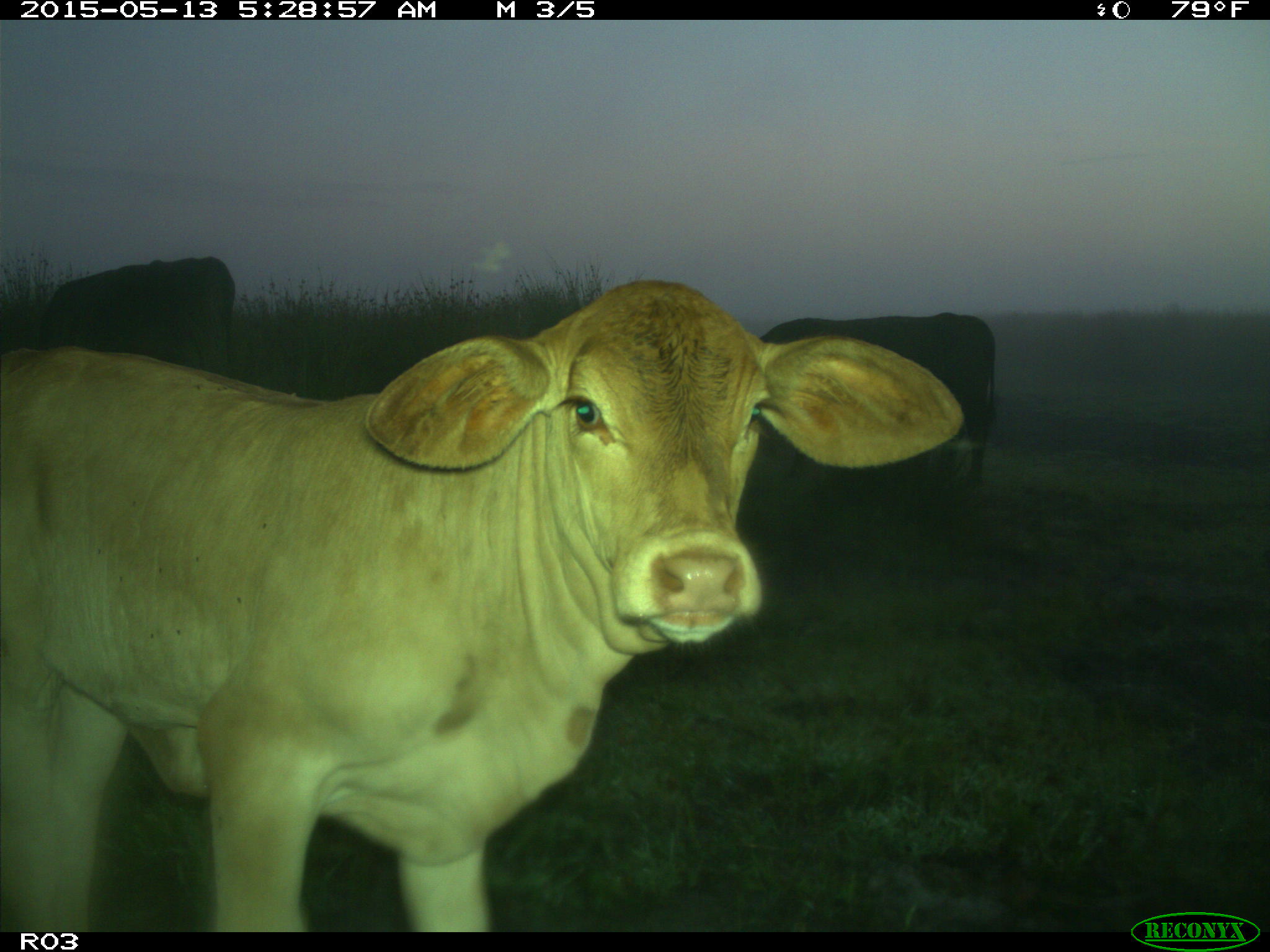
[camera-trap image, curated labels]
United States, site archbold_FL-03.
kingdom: Animalia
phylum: Chordata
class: Mammalia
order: Artiodactyla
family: Bovidae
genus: Bos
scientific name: Bos taurus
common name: domestic cow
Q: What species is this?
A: Bos taurus (domestic cow).